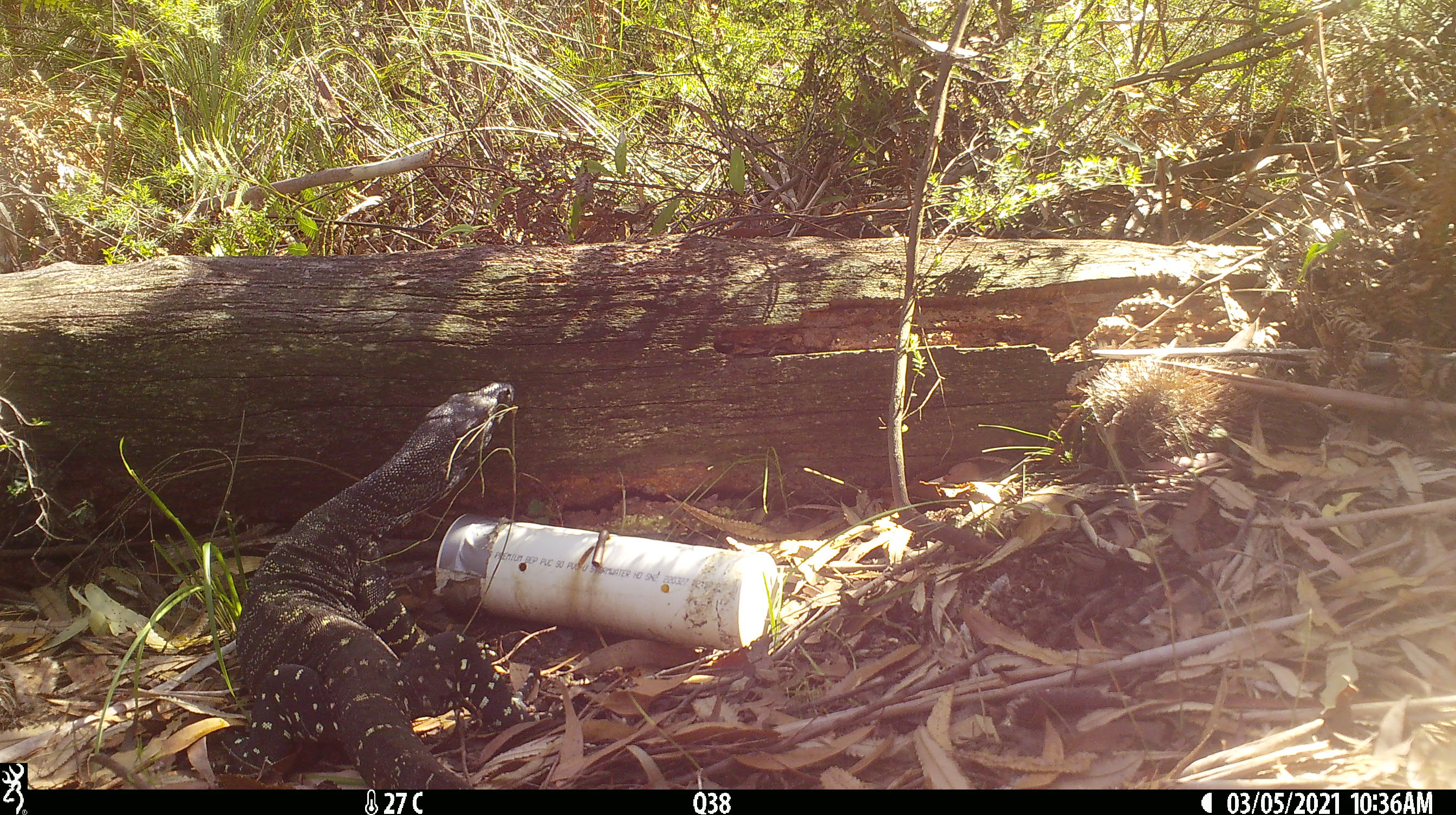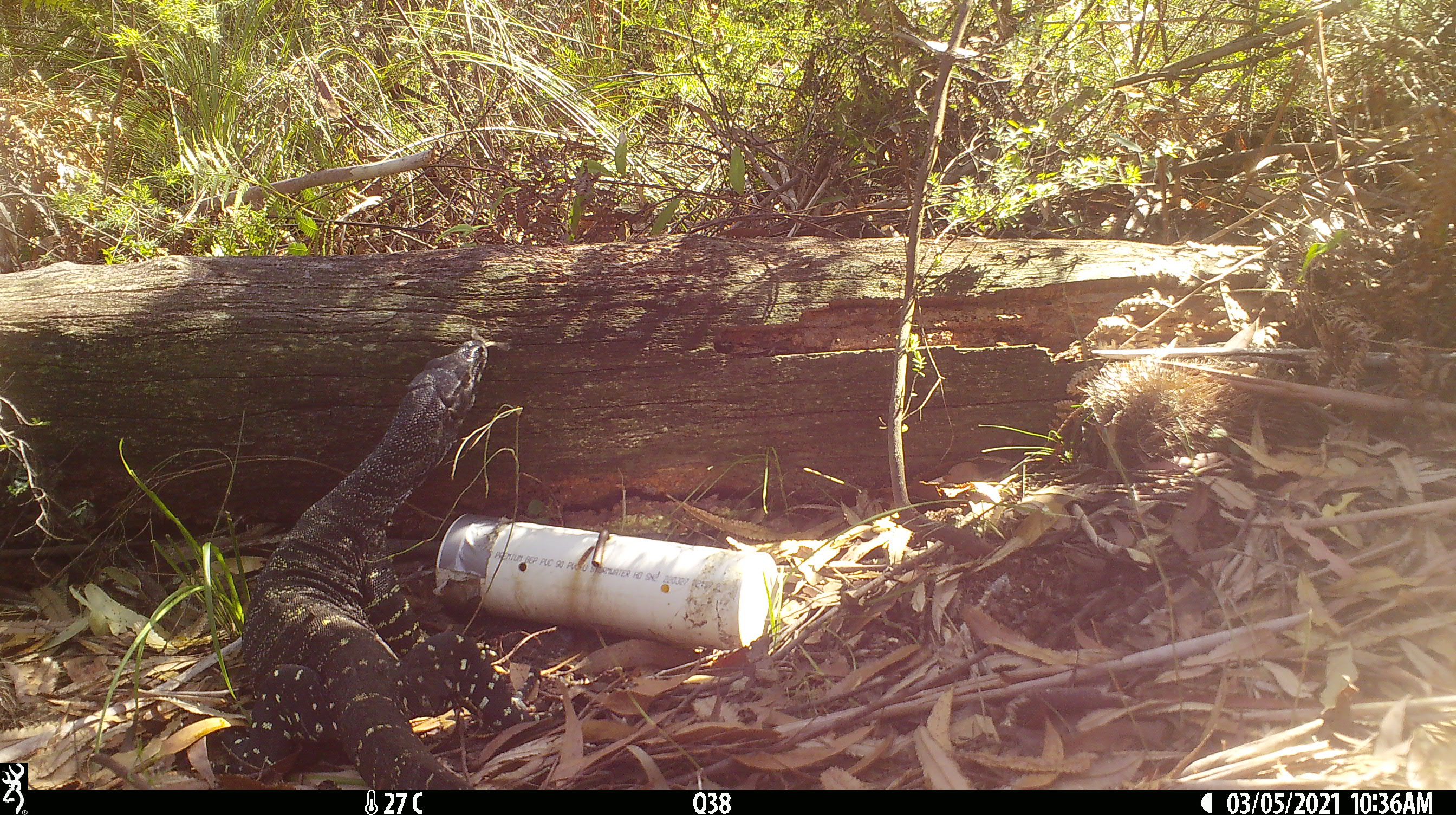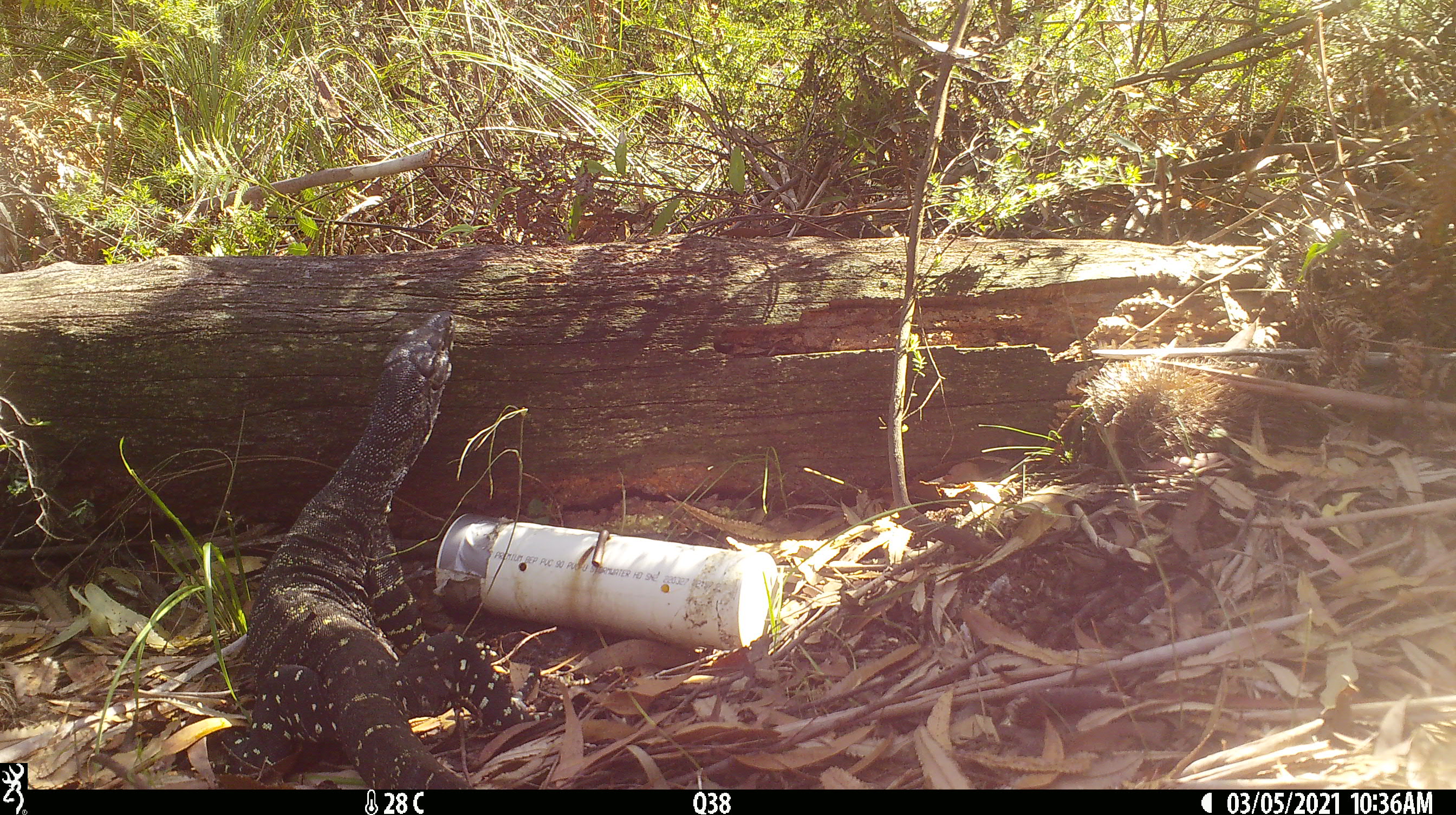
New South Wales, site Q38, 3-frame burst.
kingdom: Animalia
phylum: Chordata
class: Reptilia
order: Squamata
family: Varanidae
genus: Varanus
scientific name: Varanus varius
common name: lace monitor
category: goanna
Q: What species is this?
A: Goanna (lace monitor) (Varanus varius).